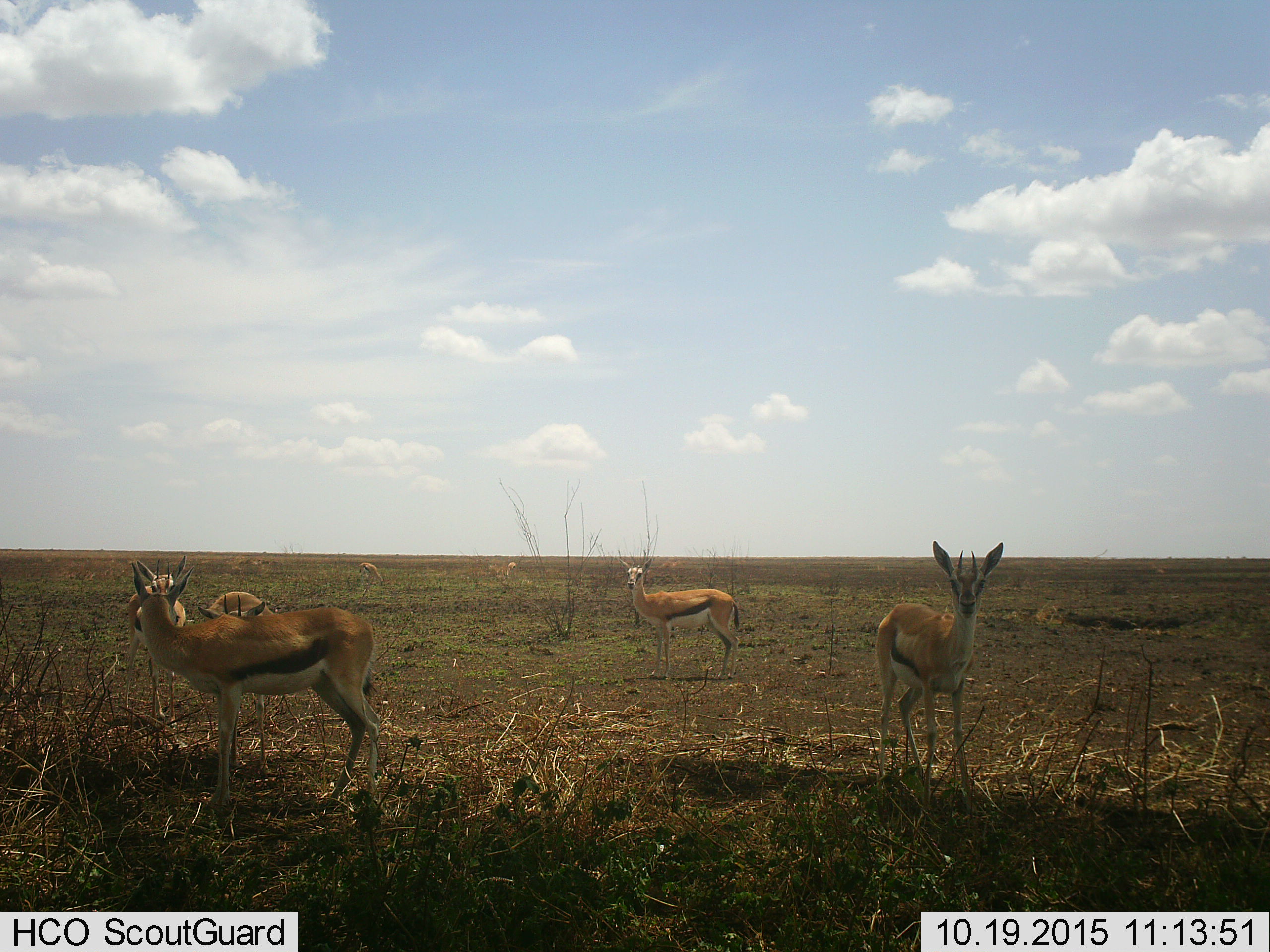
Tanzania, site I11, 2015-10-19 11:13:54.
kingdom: Animalia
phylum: Chordata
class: Mammalia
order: Artiodactyla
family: Bovidae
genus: Eudorcas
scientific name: Eudorcas thomsonii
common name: thomson's gazelle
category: gazellethomsons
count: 6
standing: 90%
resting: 0%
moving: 20%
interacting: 20%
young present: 10%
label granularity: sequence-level